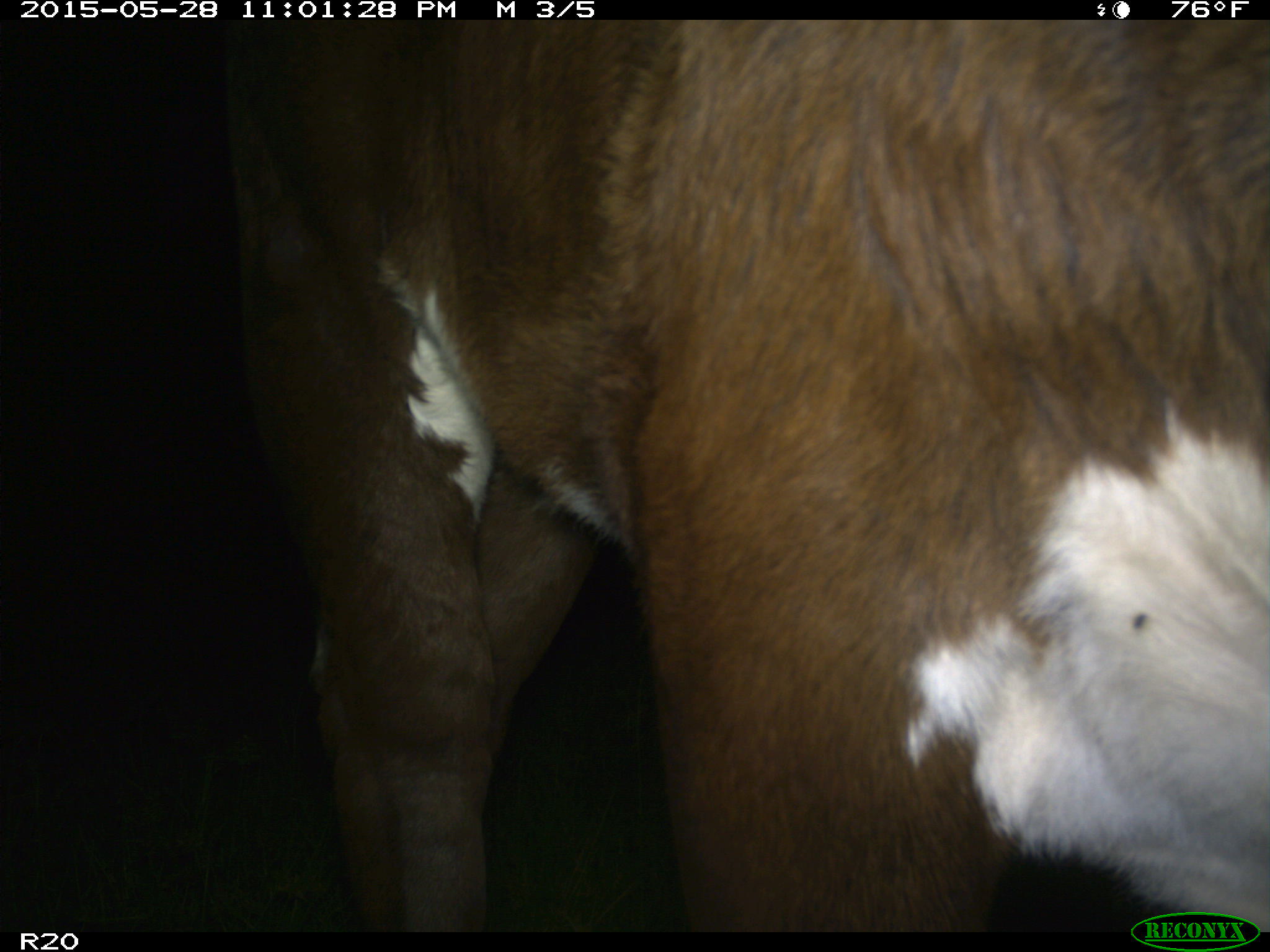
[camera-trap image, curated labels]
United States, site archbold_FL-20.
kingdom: Animalia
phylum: Chordata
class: Mammalia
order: Artiodactyla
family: Bovidae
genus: Bos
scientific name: Bos taurus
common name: domestic cow